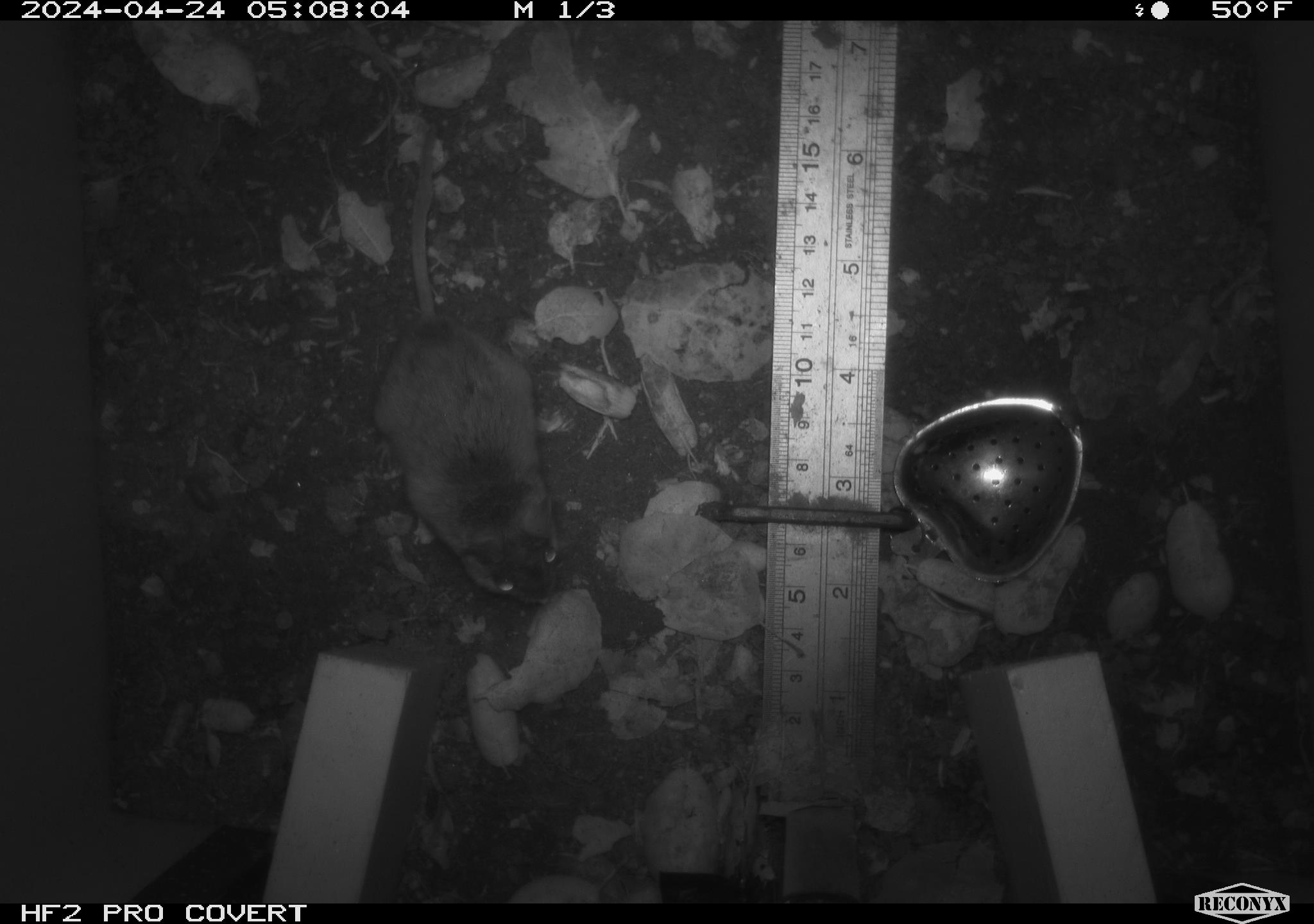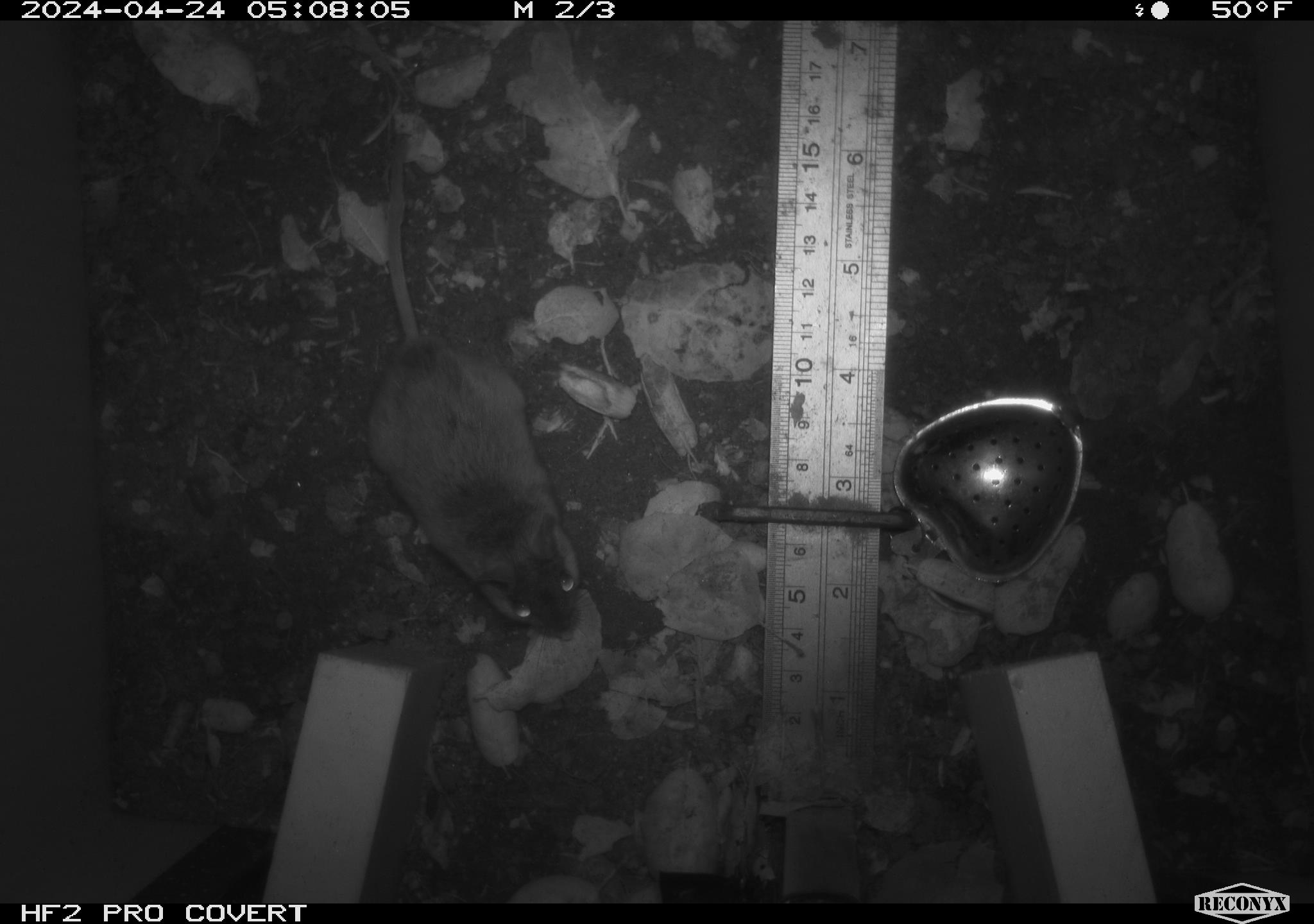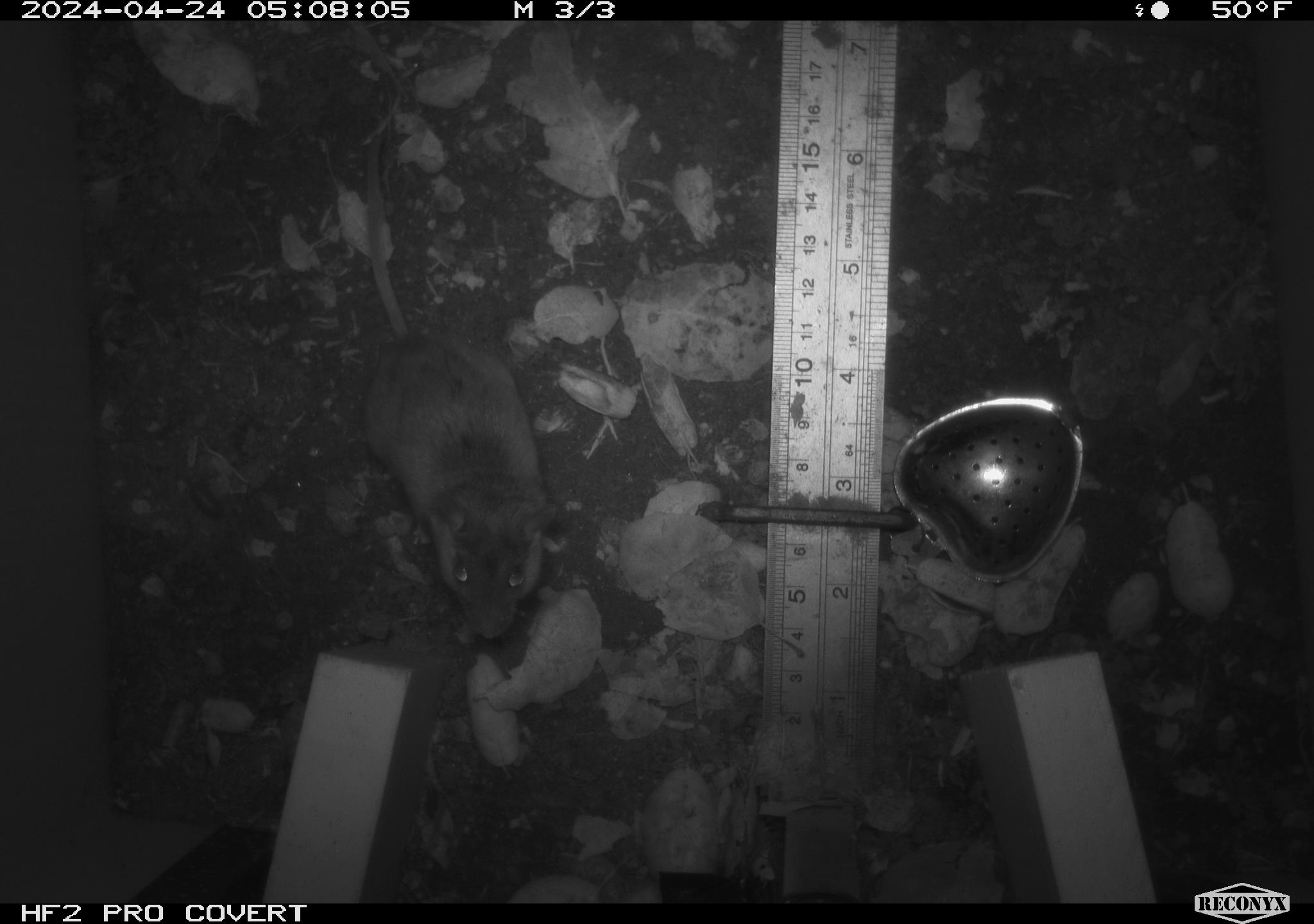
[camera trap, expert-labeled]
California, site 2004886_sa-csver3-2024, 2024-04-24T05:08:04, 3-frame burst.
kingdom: Animalia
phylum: Chordata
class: Mammalia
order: Rodentia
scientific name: Rodentia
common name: rodent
Rodent (Rodentia).